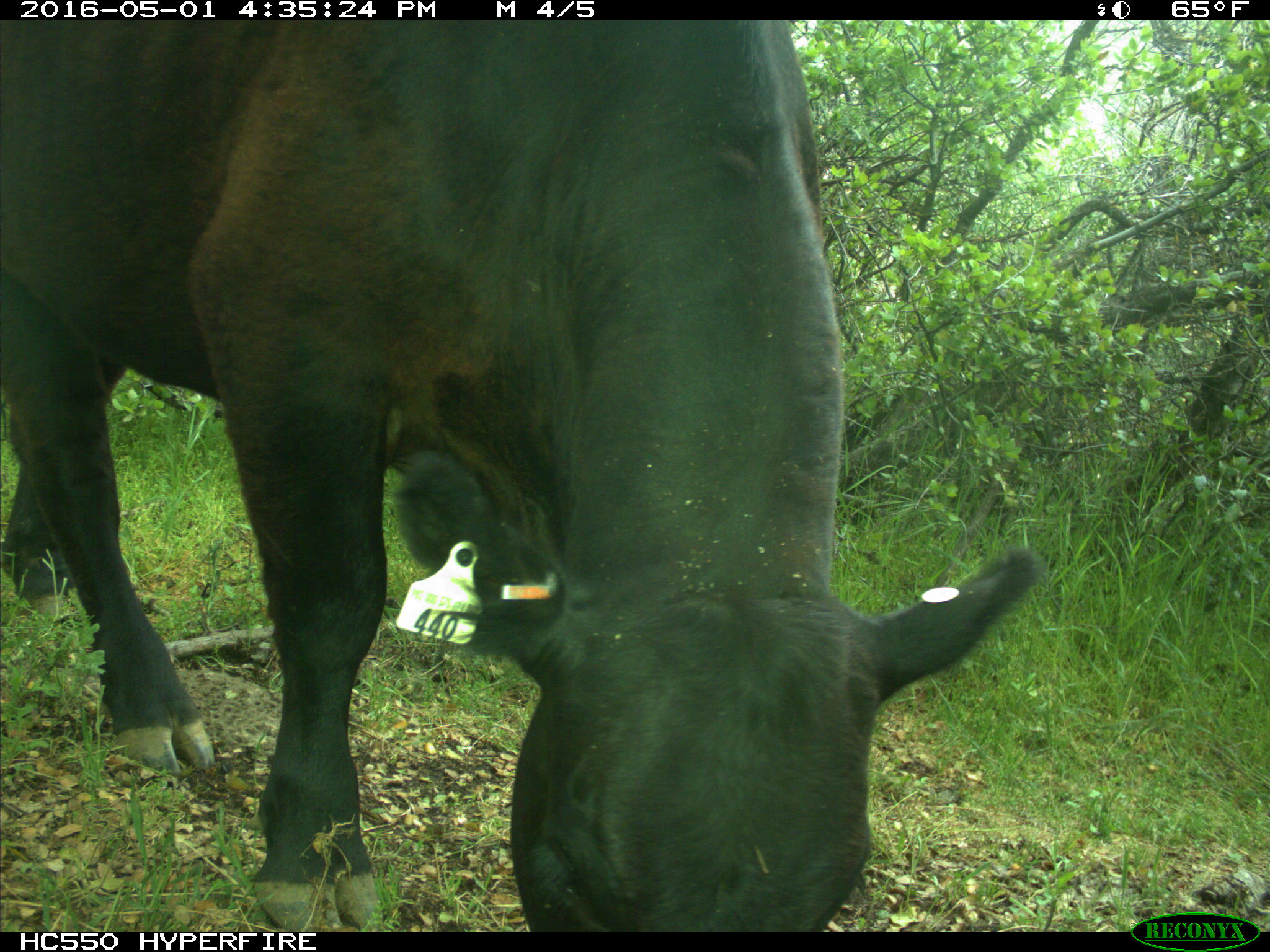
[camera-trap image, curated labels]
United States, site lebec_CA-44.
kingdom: Animalia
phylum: Chordata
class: Mammalia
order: Artiodactyla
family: Bovidae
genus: Bos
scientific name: Bos taurus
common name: domestic cow